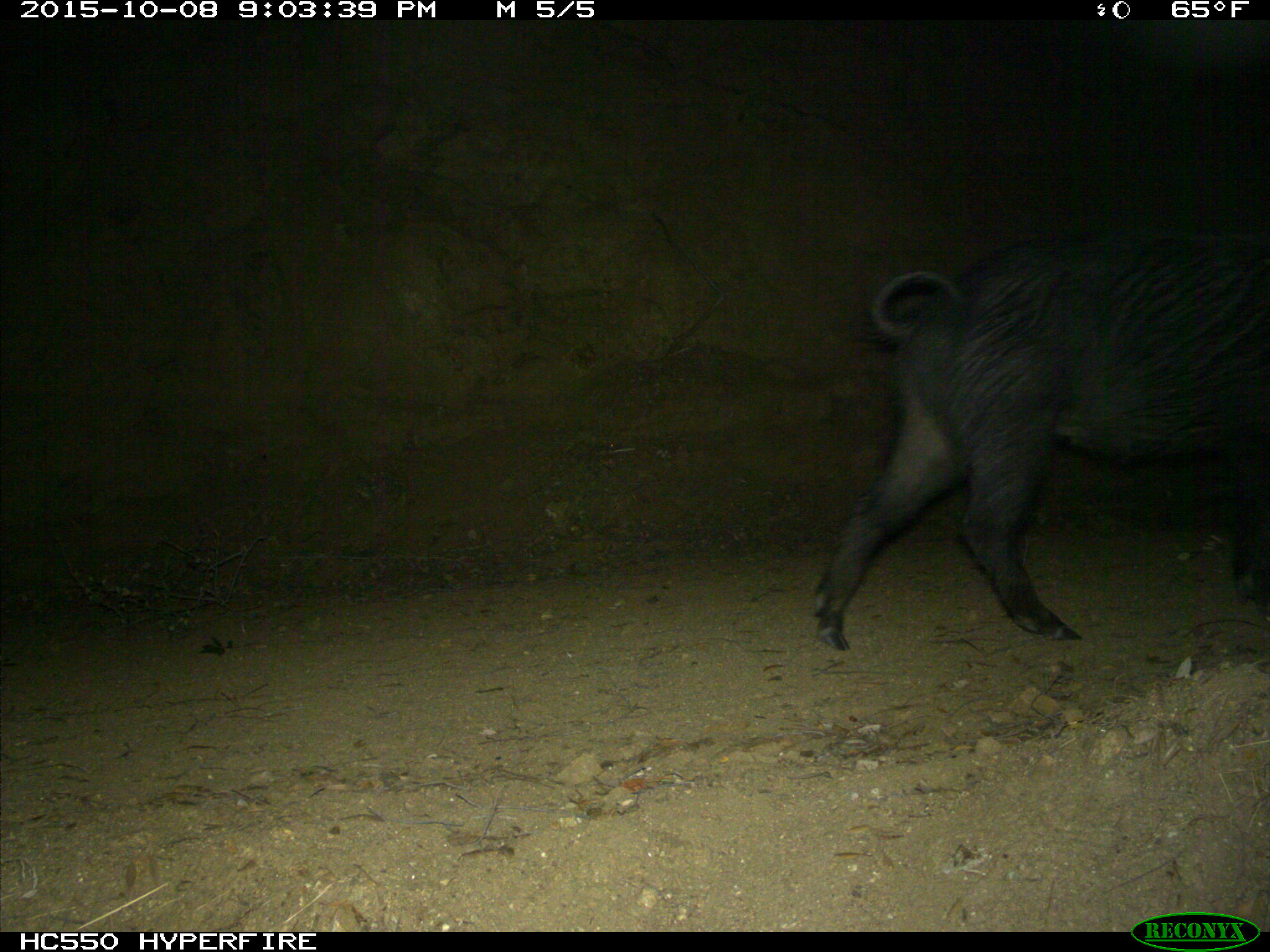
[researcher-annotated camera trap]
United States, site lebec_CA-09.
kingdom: Animalia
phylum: Chordata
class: Mammalia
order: Artiodactyla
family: Suidae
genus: Sus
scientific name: Sus scrofa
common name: wild boar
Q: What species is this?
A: Sus scrofa (wild boar).